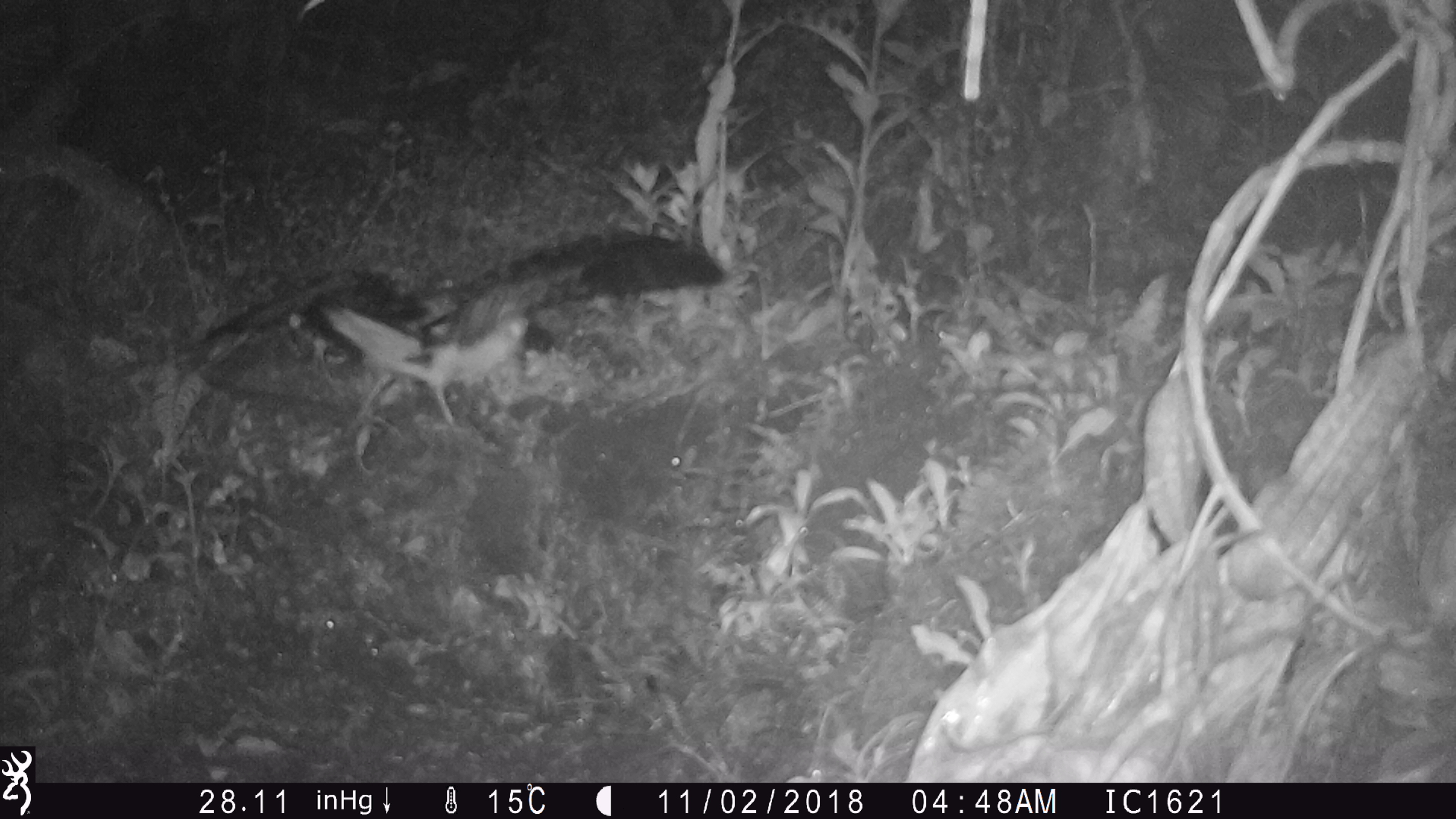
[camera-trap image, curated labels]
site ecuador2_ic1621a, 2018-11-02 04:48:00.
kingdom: Animalia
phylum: Chordata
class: Aves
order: Procellariiformes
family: Procellariidae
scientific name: Procellariidae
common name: petrel chick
Petrel chick (Procellariidae).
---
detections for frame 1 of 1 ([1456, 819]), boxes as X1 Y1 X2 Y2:
petrel chick: 186 225 732 467